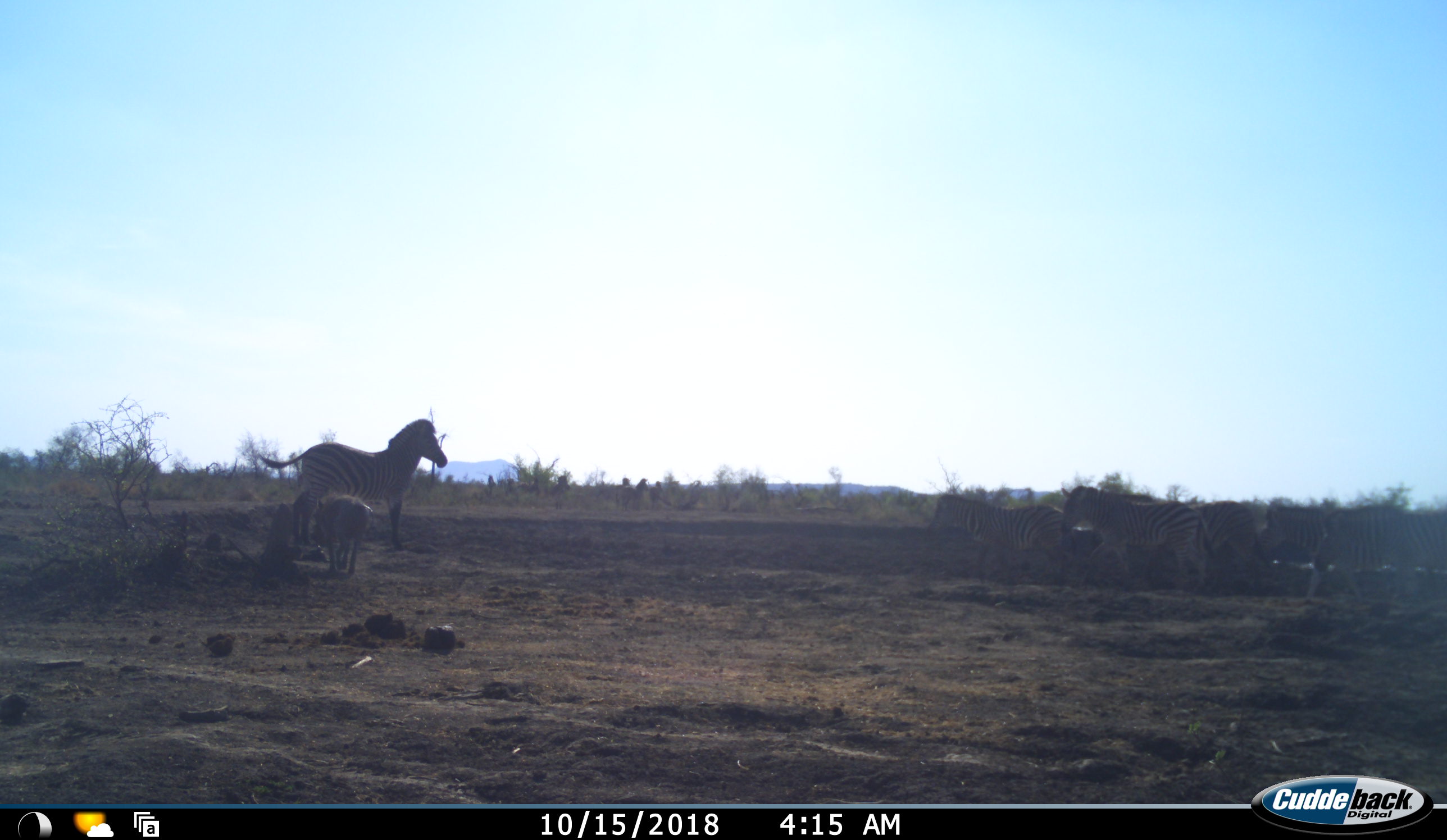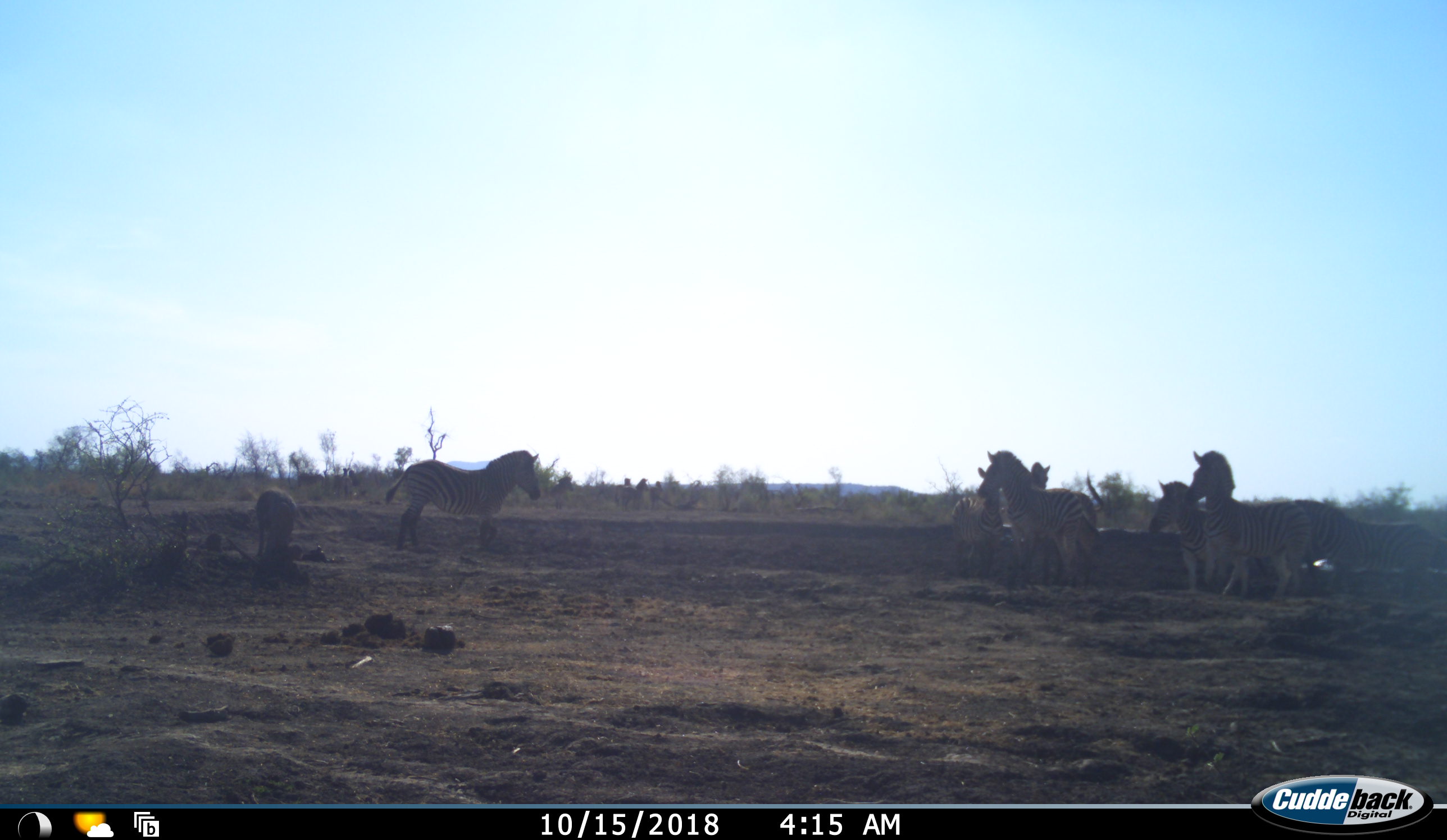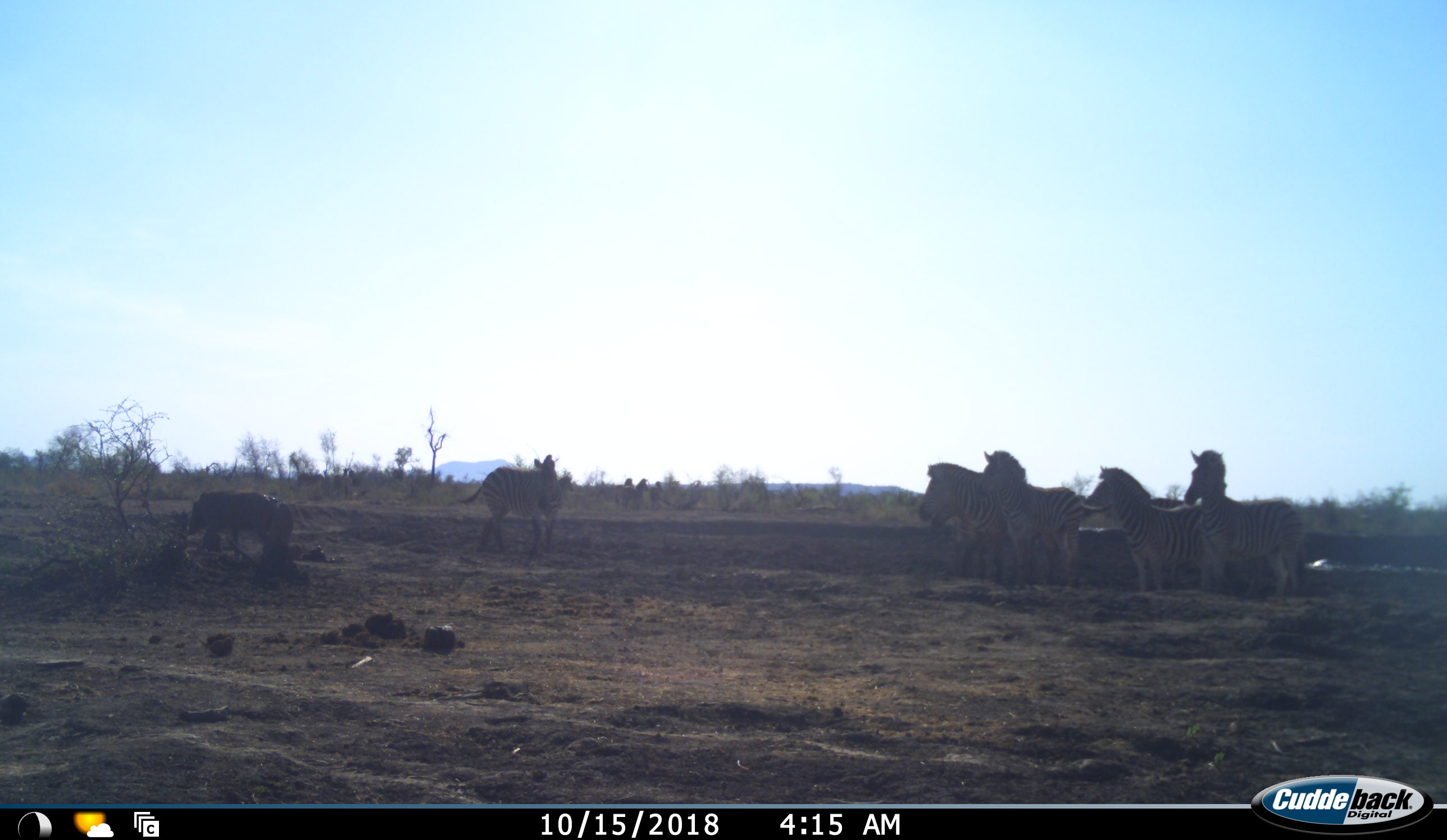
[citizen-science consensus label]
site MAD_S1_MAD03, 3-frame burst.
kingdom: Animalia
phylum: Chordata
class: Mammalia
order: Artiodactyla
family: Suidae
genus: Phacochoerus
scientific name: Phacochoerus africanus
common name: warthog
Warthog (Phacochoerus africanus), count 1. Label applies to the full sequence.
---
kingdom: Animalia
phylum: Chordata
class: Mammalia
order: Perissodactyla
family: Equidae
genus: Equus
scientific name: Equus quagga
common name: plains zebra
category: zebraplains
Zebraplains (plains zebra) (Equus quagga), count 6. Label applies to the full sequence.